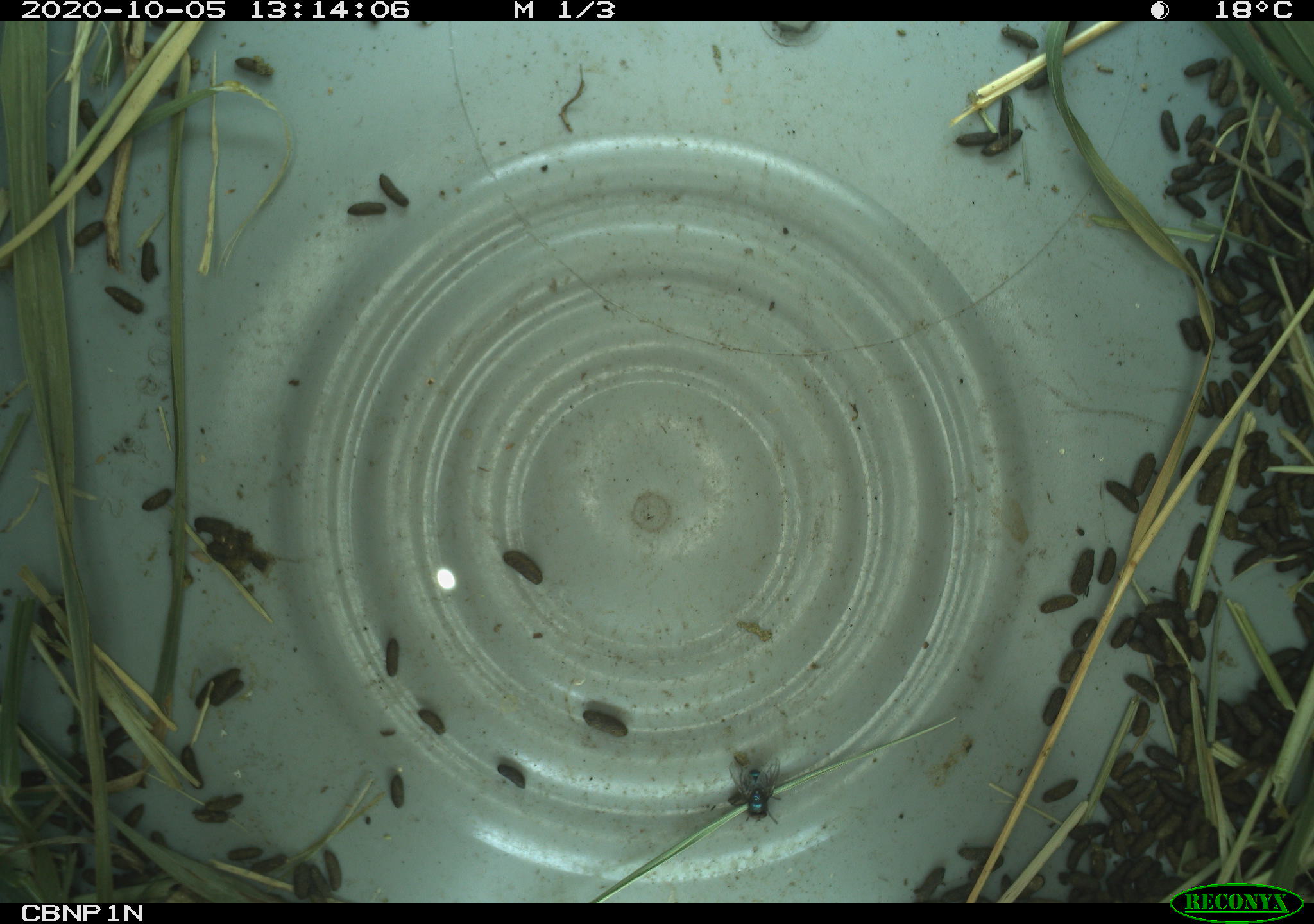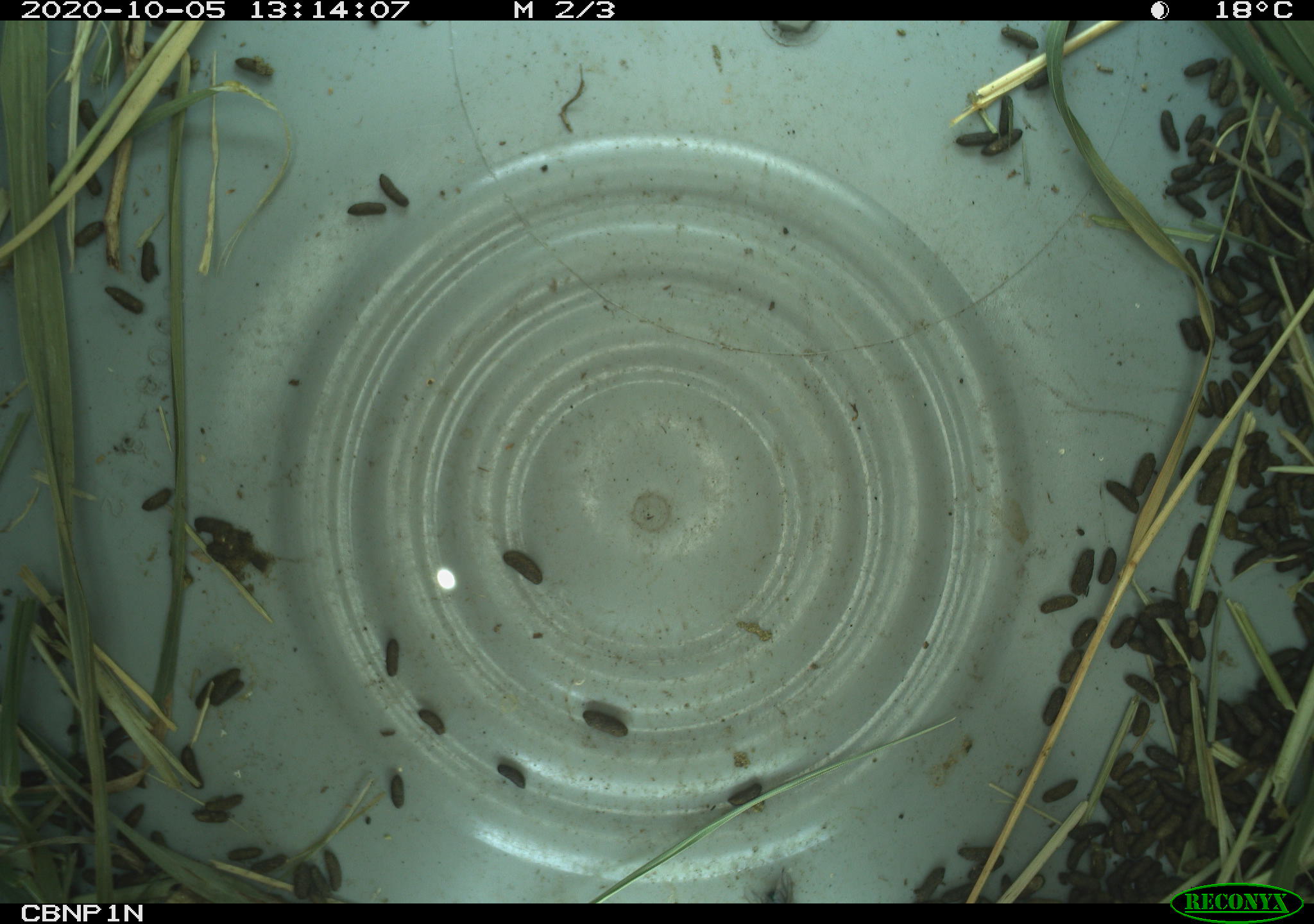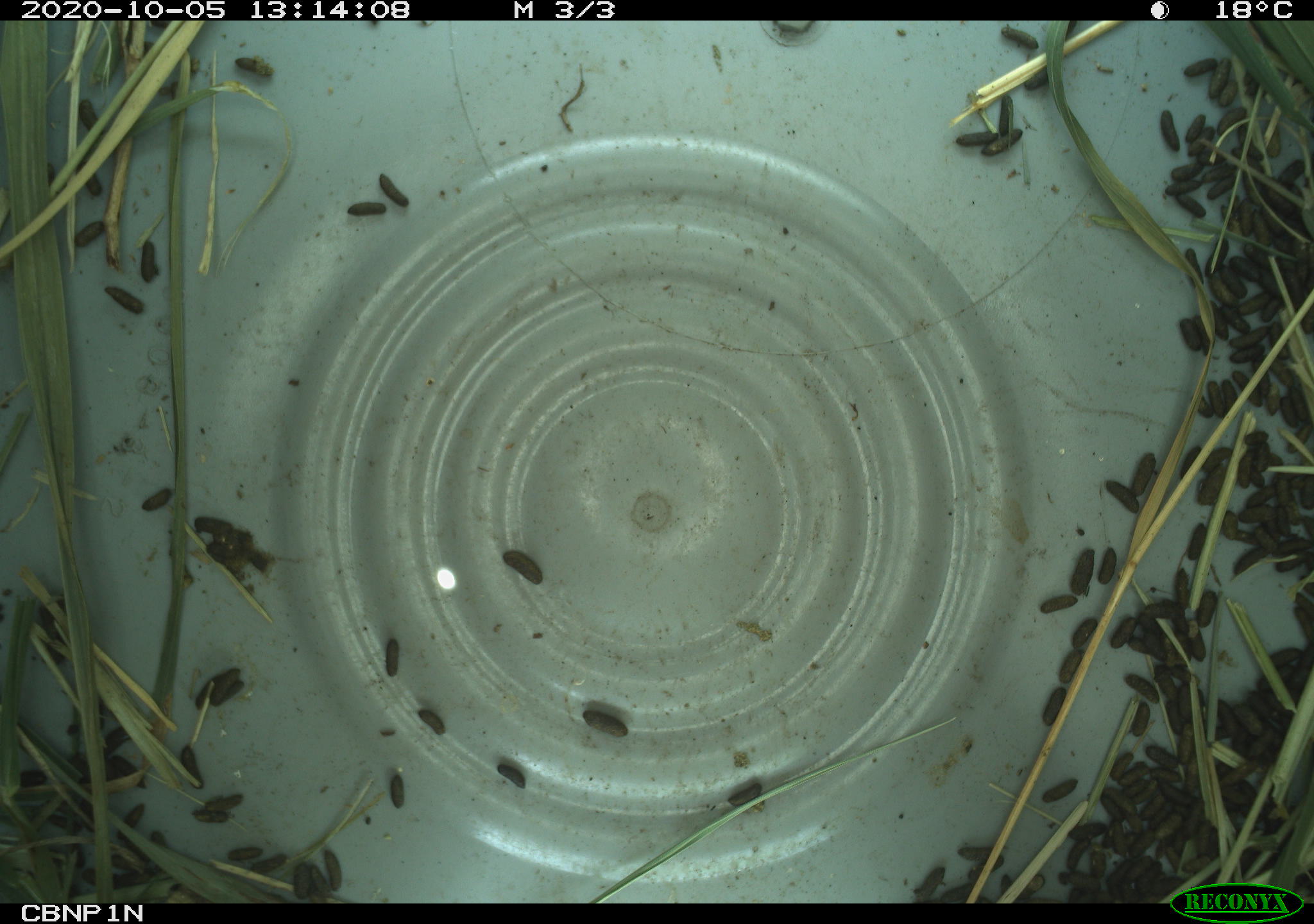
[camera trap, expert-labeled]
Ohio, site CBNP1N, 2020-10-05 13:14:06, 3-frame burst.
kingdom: Animalia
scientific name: Animalia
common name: animal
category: invertebrate